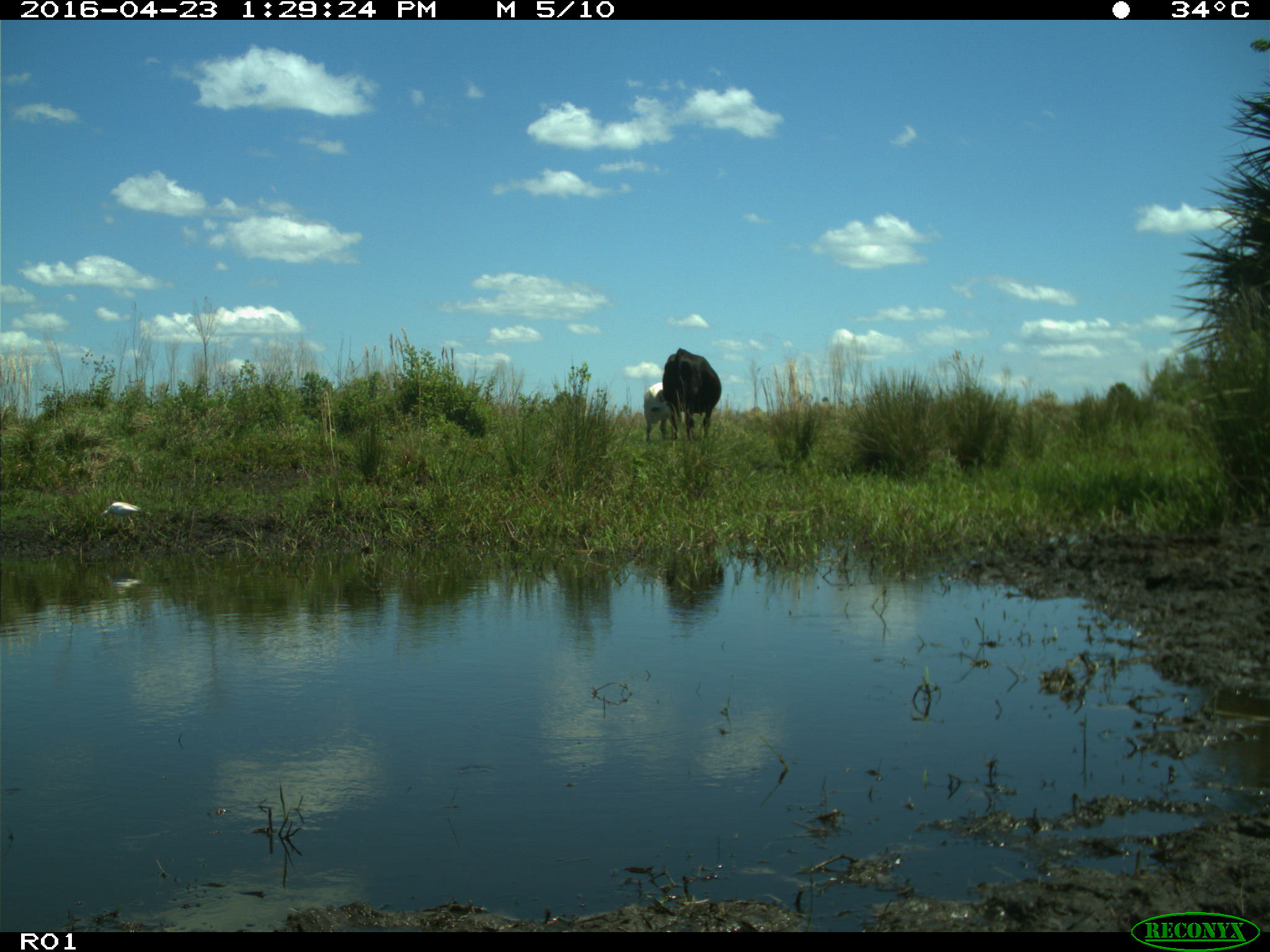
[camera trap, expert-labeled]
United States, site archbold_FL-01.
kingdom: Animalia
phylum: Chordata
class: Mammalia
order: Artiodactyla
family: Bovidae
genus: Bos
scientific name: Bos taurus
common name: domestic cow